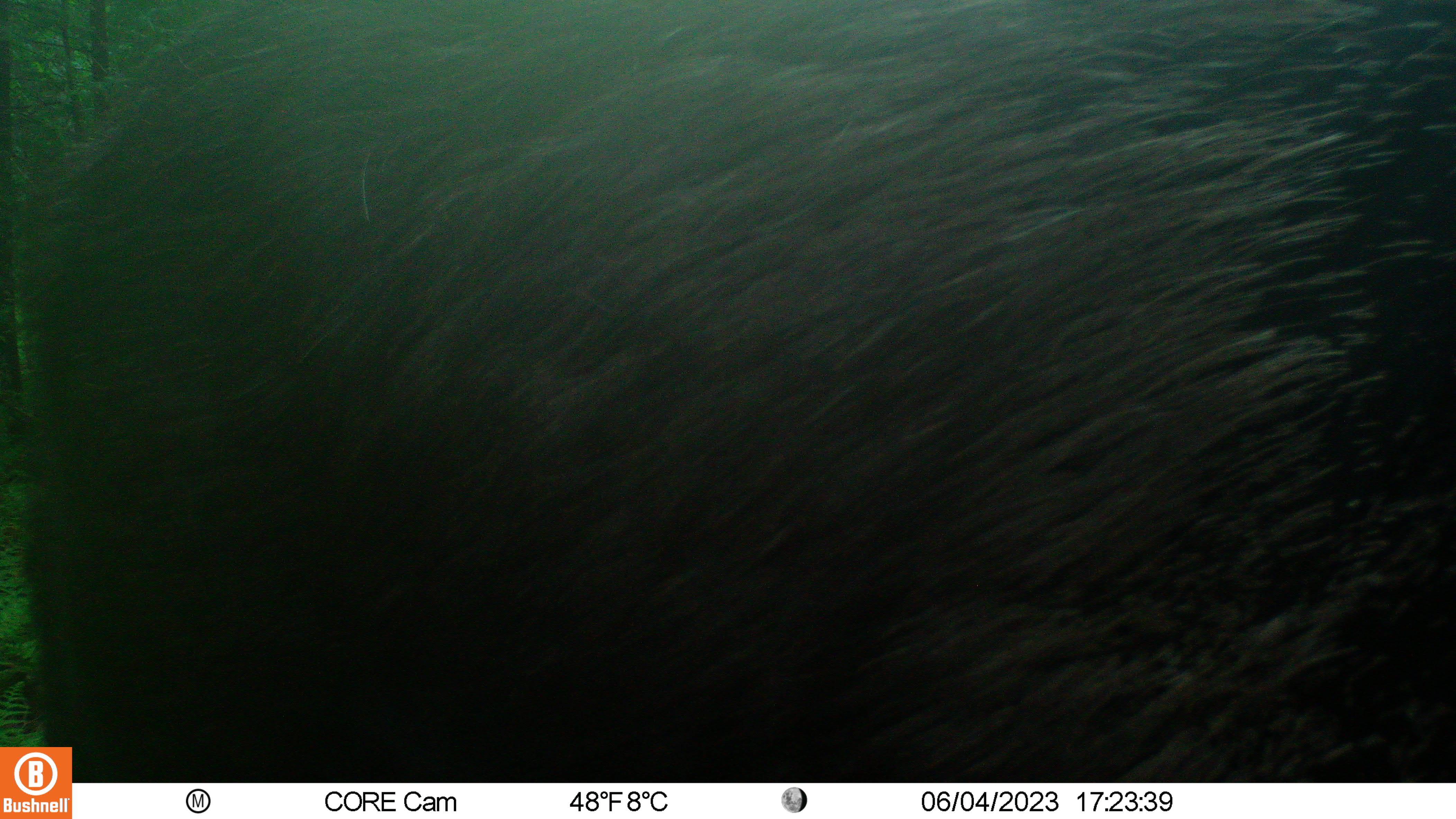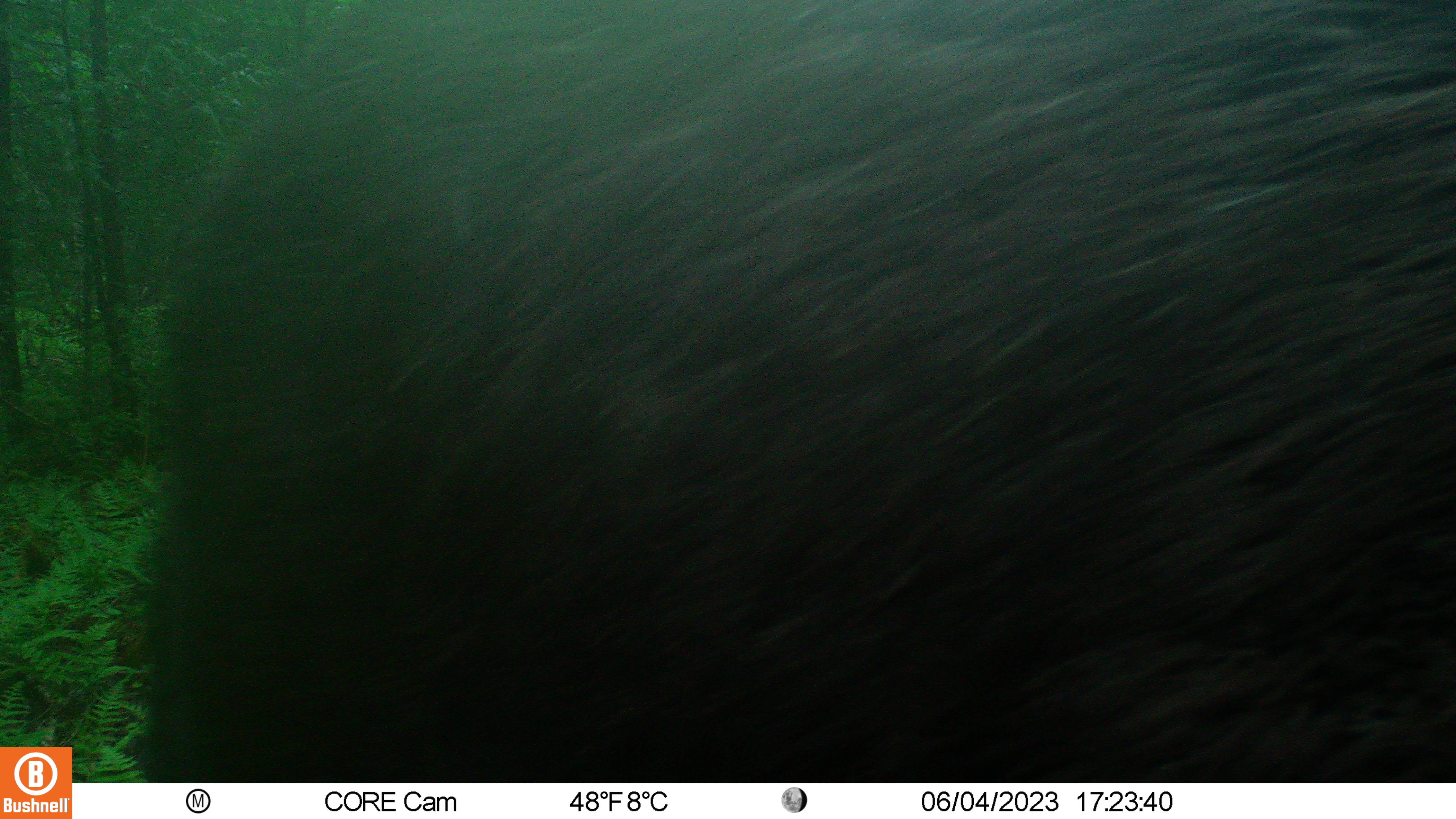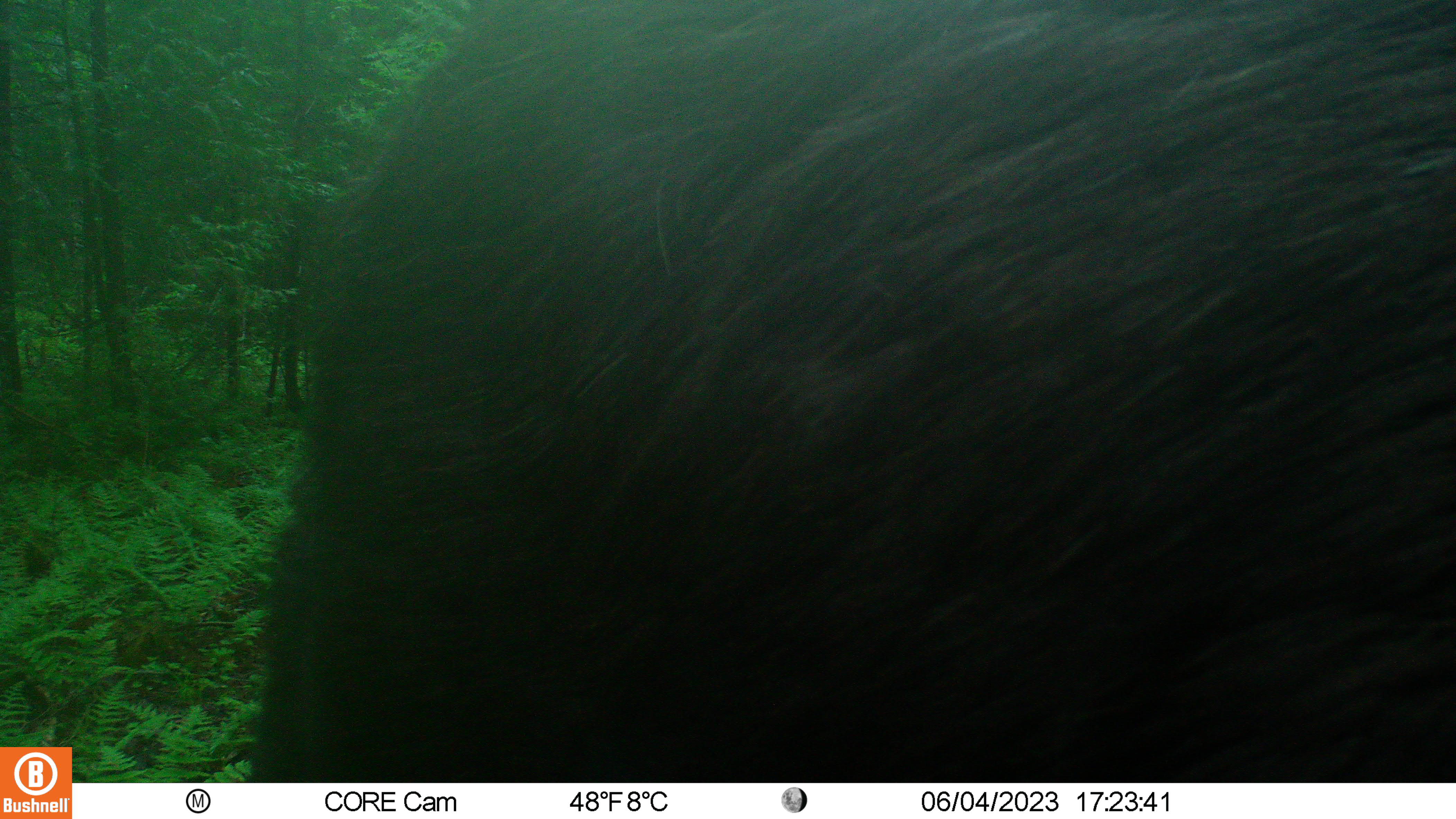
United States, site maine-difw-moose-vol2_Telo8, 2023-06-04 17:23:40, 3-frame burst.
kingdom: Animalia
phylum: Chordata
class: Mammalia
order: Artiodactyla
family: Cervidae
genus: Alces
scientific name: Alces alces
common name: moose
Moose (Alces alces).